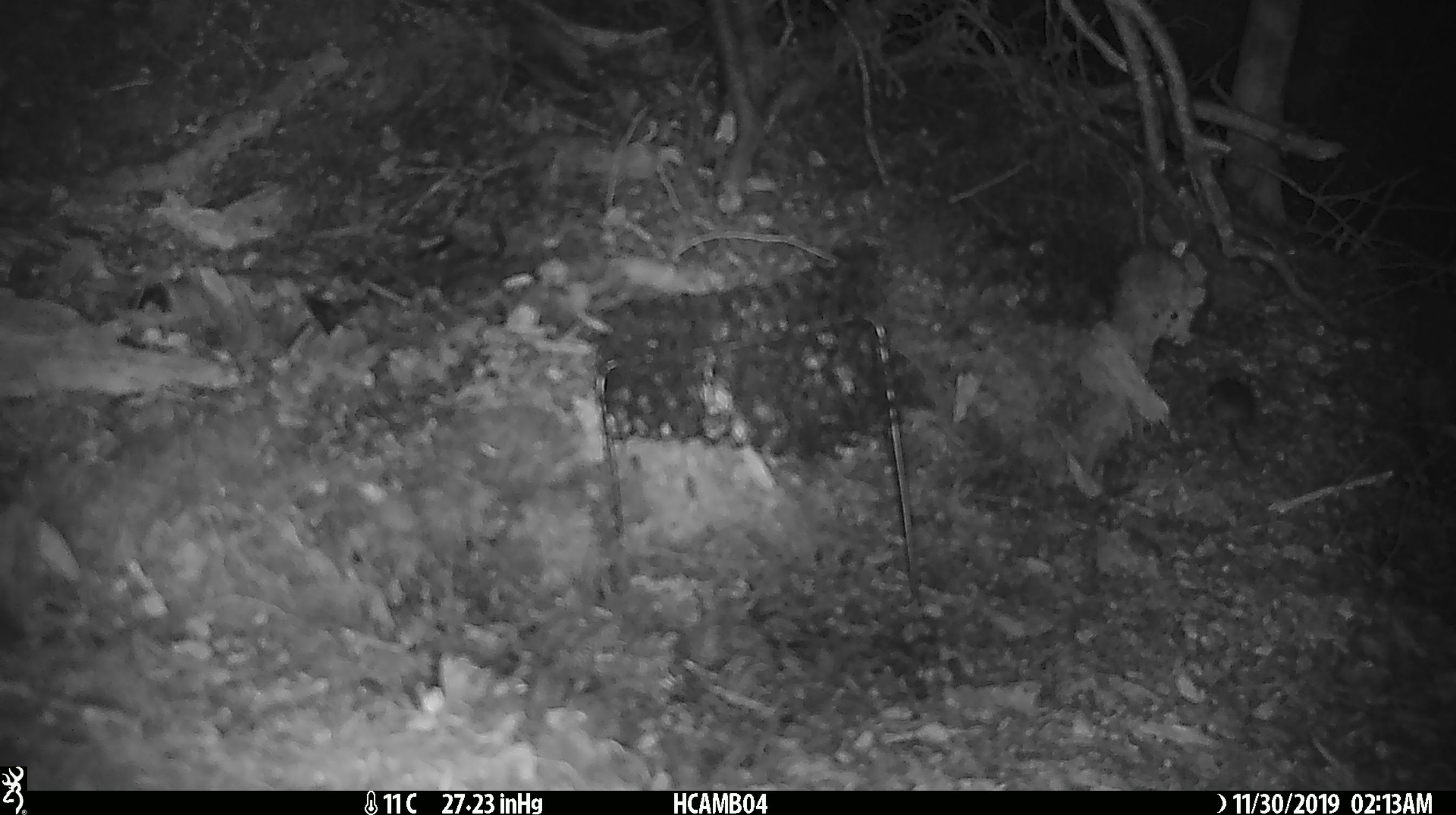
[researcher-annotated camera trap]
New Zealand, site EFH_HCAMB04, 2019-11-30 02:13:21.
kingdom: Animalia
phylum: Chordata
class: Mammalia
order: Rodentia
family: Muridae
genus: Mus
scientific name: Mus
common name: mouse